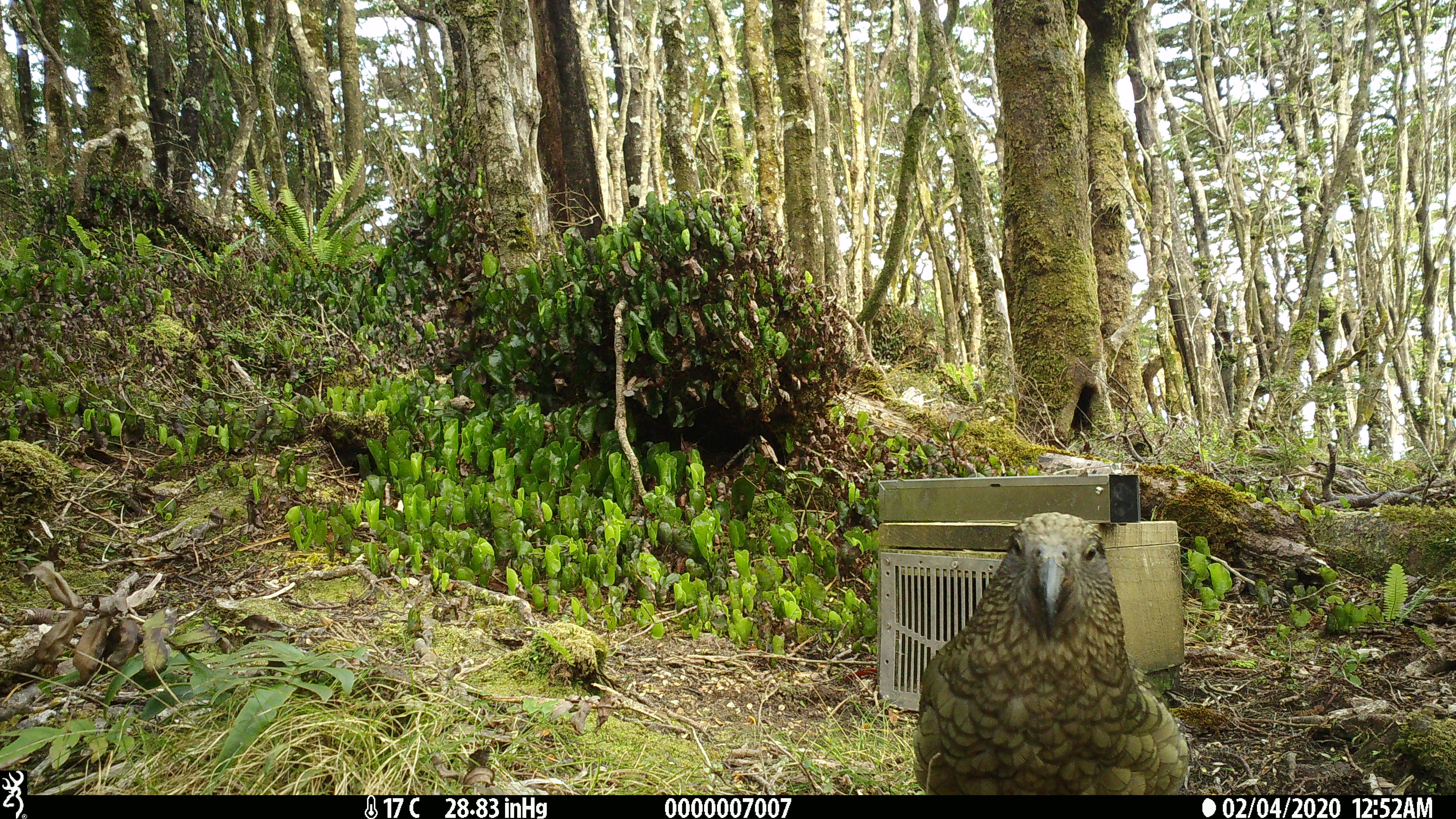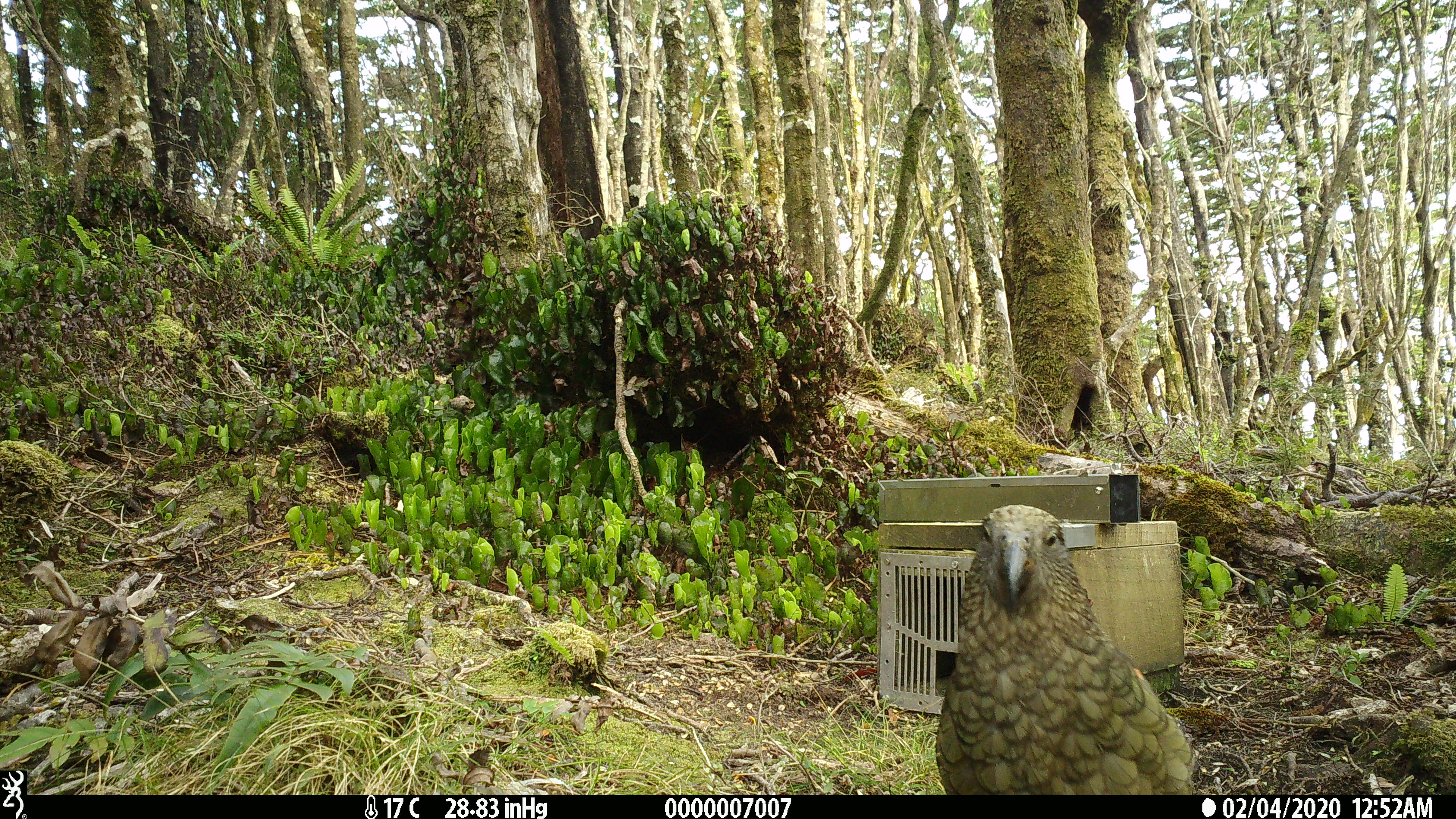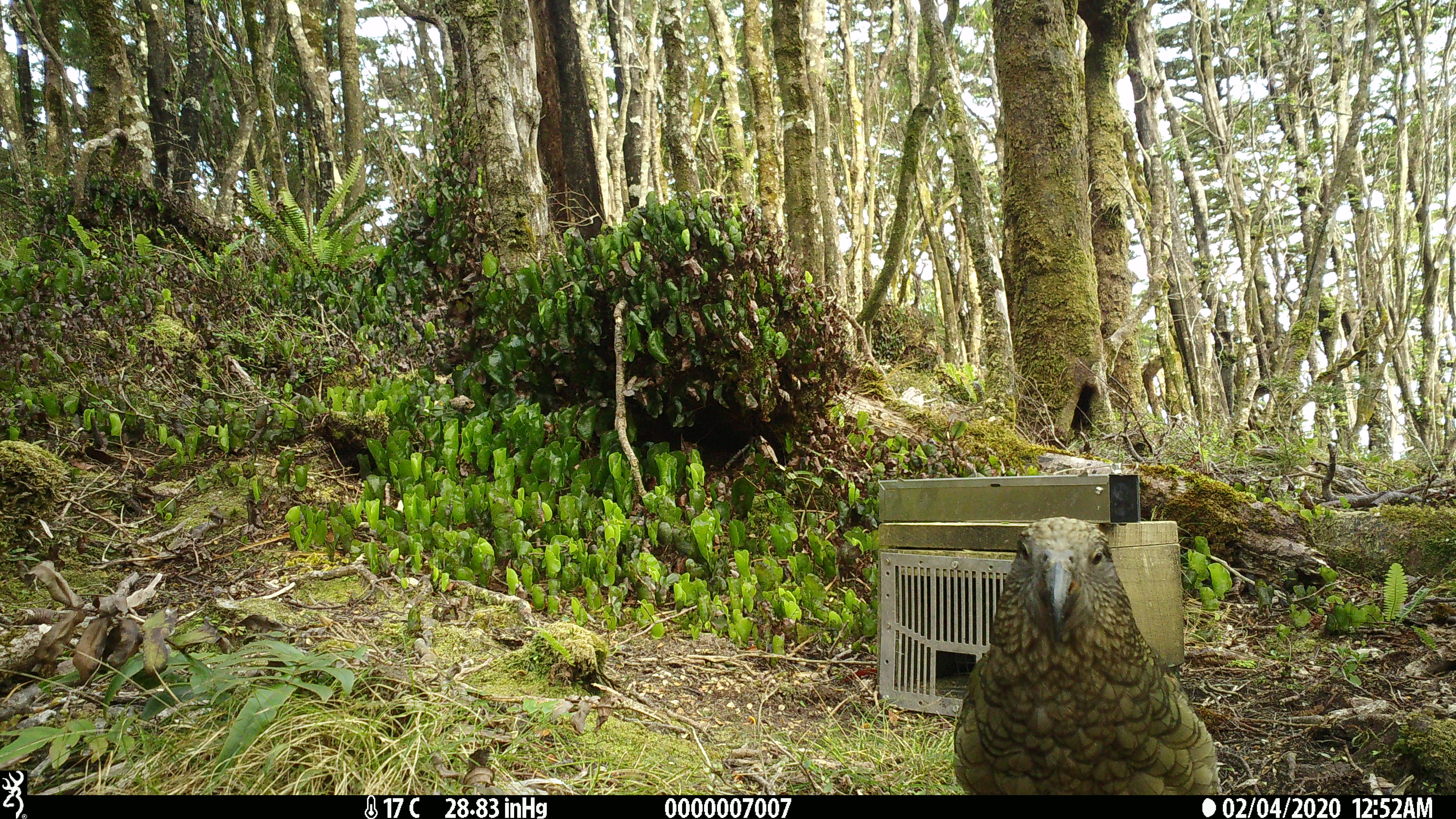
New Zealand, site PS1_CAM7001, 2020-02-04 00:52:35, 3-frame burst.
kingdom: Animalia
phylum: Chordata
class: Aves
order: Psittaciformes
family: Strigopidae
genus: Nestor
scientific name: Nestor notabilis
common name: kea